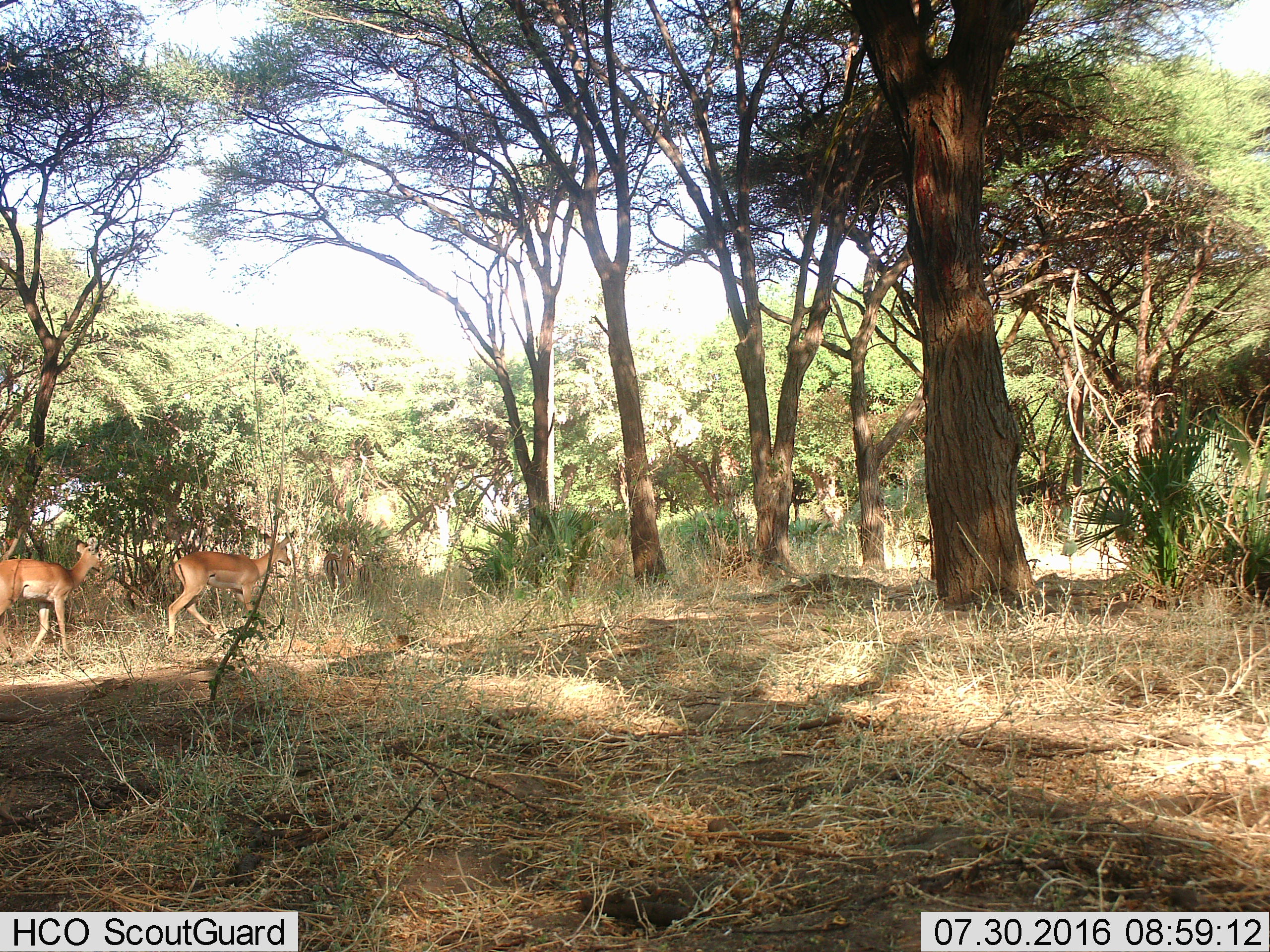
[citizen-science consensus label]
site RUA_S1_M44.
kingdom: Animalia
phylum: Chordata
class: Mammalia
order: Artiodactyla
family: Bovidae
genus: Aepyceros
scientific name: Aepyceros melampus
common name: impala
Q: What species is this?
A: Impala (Aepyceros melampus).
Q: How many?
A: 2.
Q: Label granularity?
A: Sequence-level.